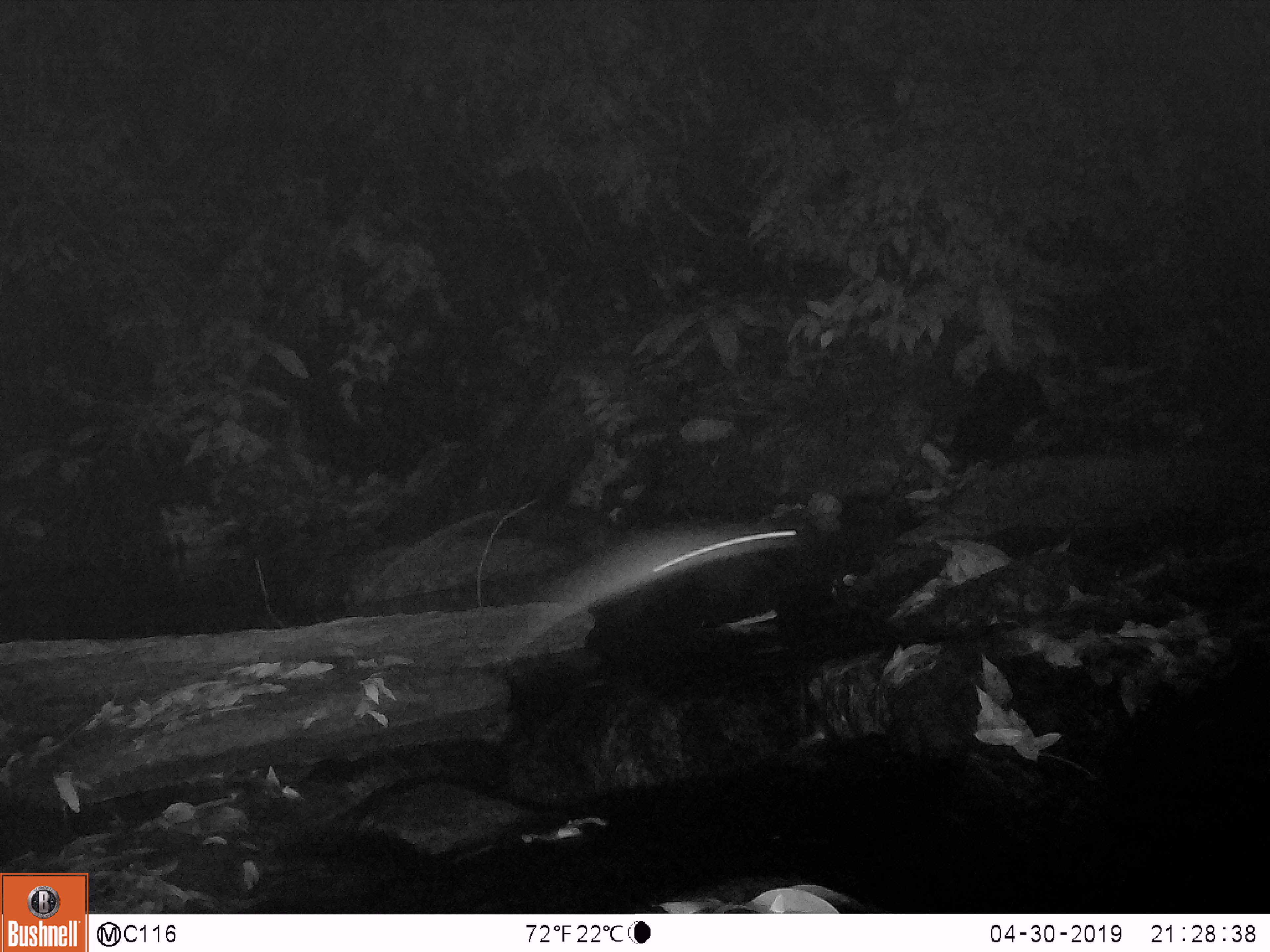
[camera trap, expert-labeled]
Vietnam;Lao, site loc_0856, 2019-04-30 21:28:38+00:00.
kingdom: Animalia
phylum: Chordata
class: Mammalia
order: Rodentia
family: Muridae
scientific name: Muridae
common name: old-world mice and rats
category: unidentified murid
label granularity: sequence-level